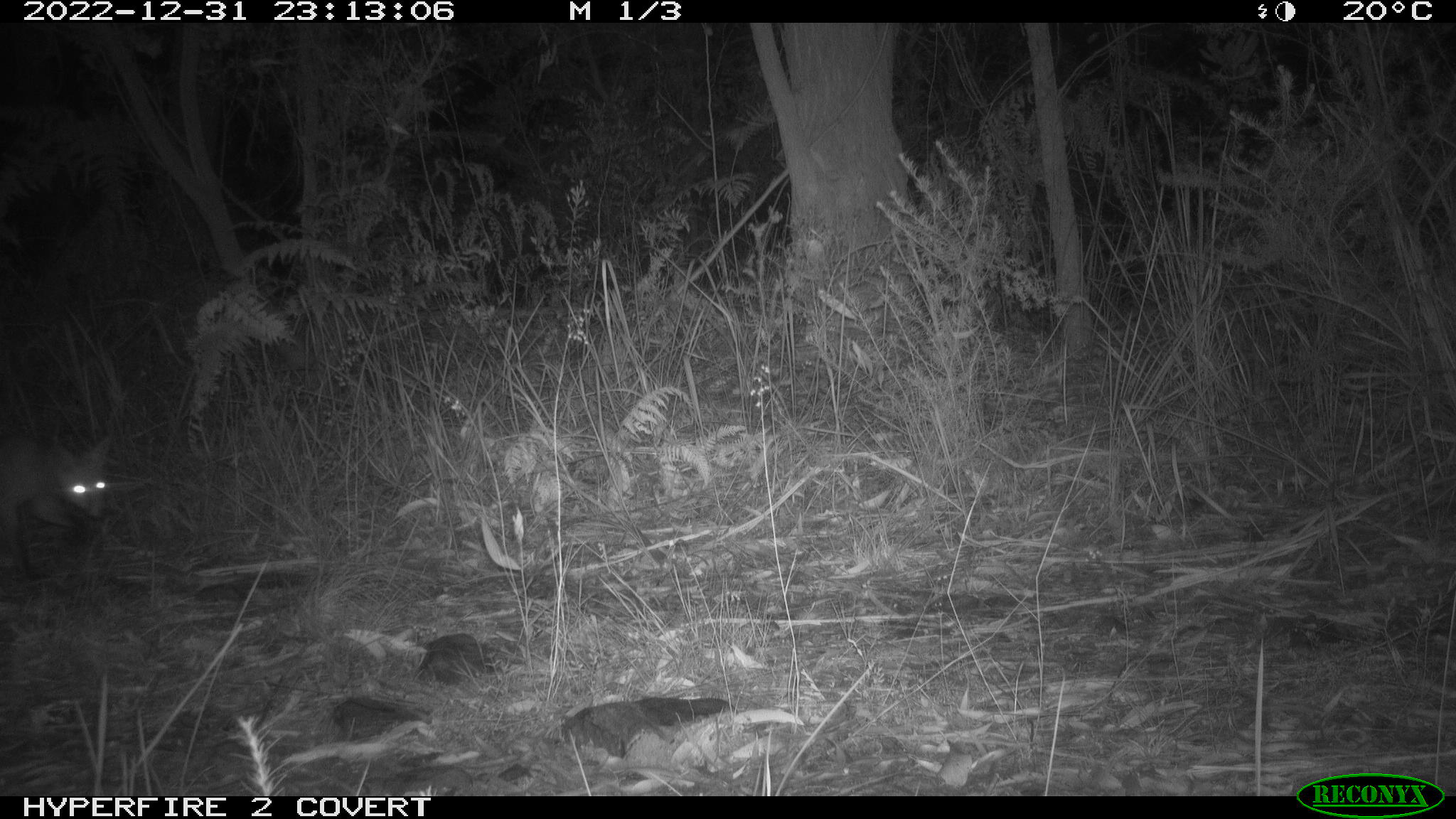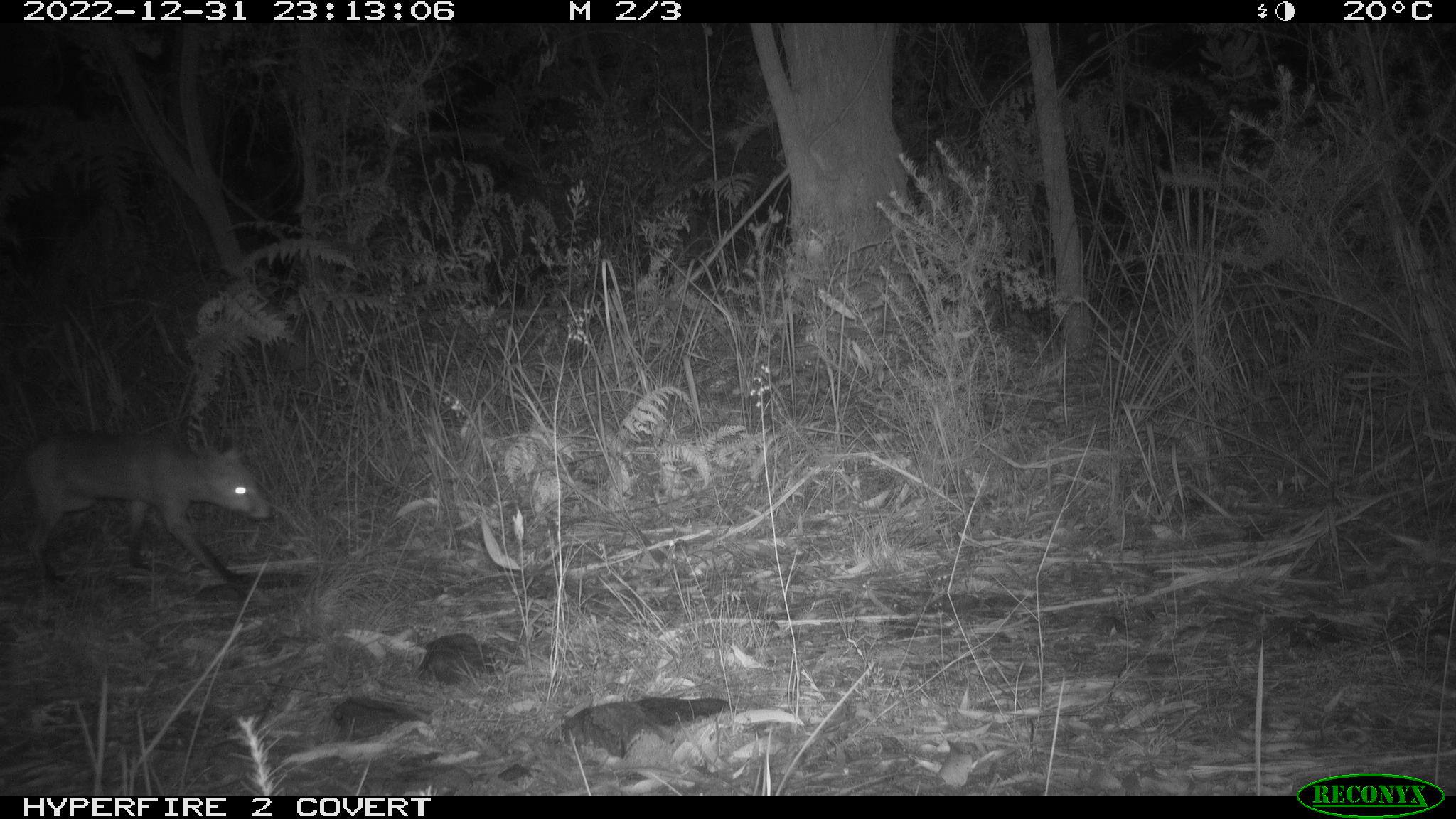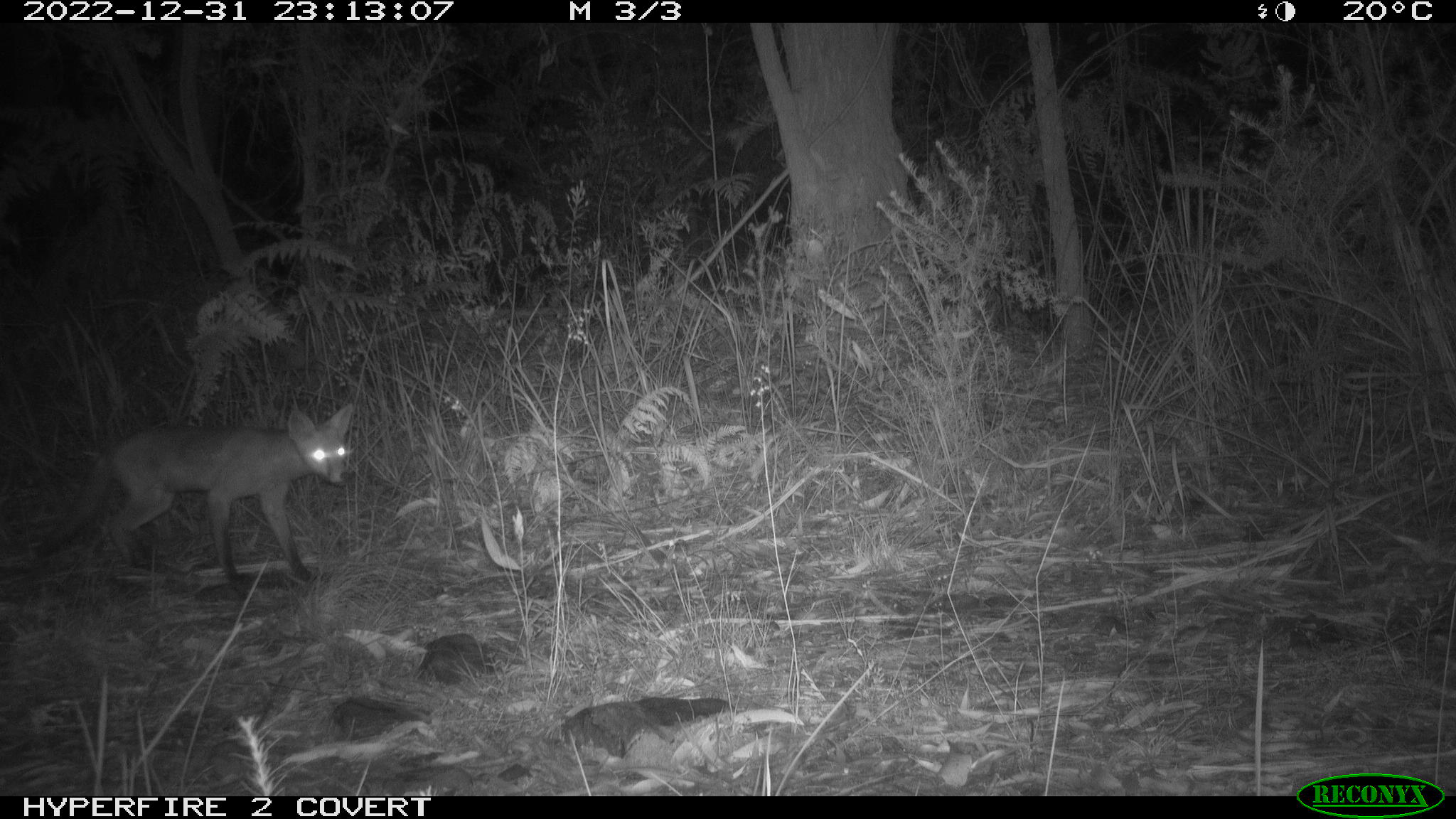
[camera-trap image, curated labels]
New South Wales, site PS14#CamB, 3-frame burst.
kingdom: Animalia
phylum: Chordata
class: Mammalia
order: Carnivora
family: Canidae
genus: Vulpes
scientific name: Vulpes vulpes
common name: red fox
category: fox